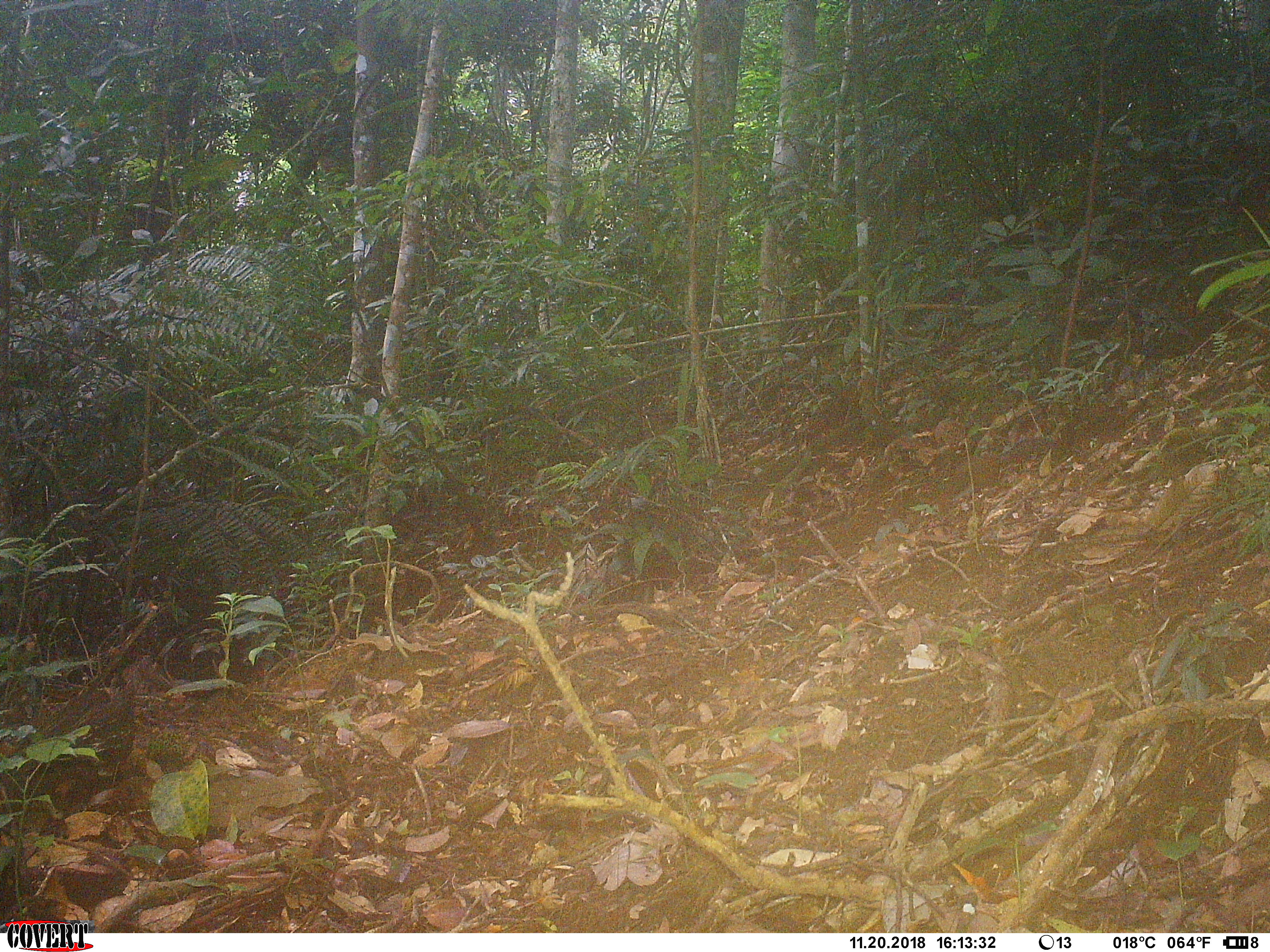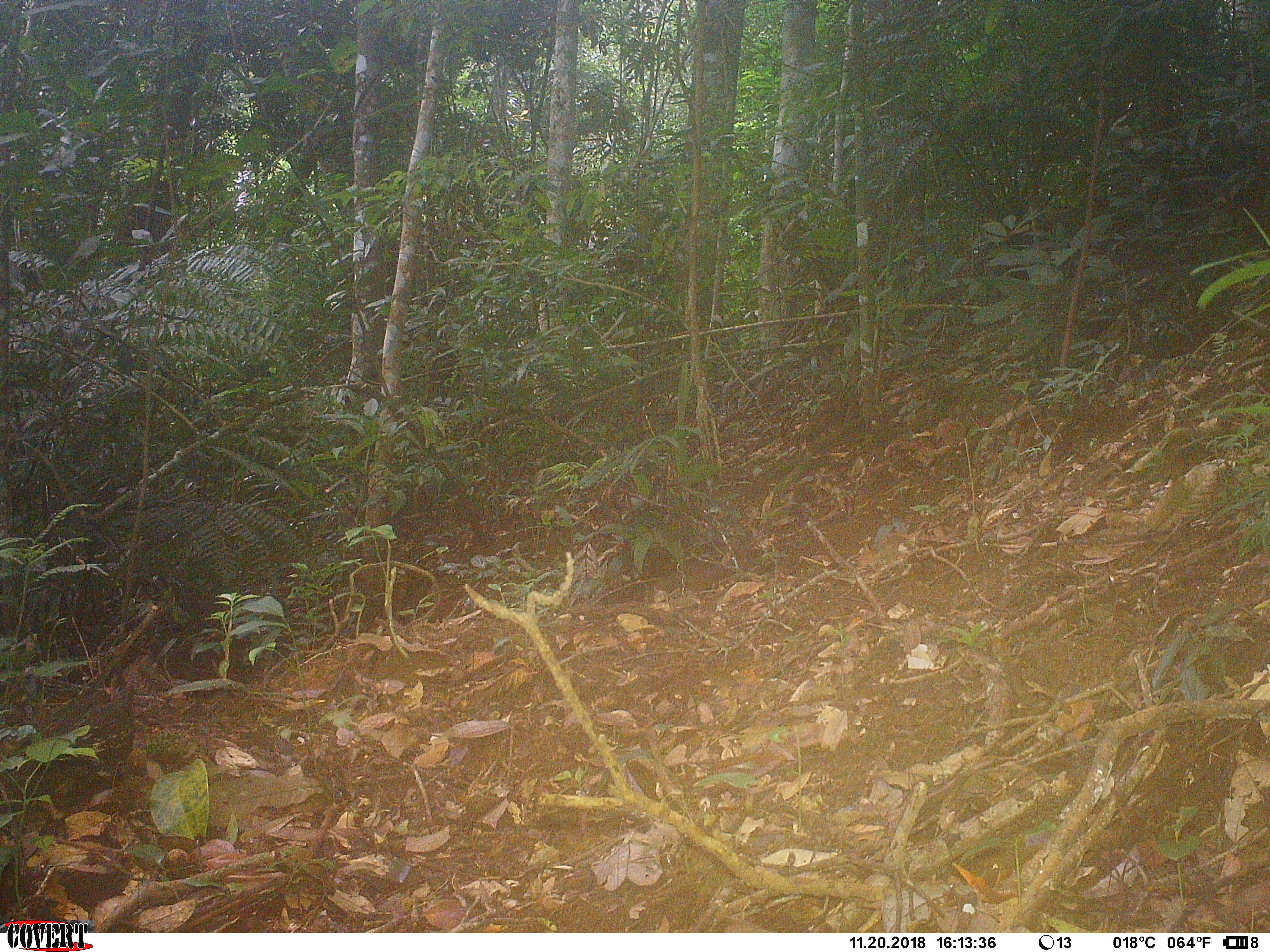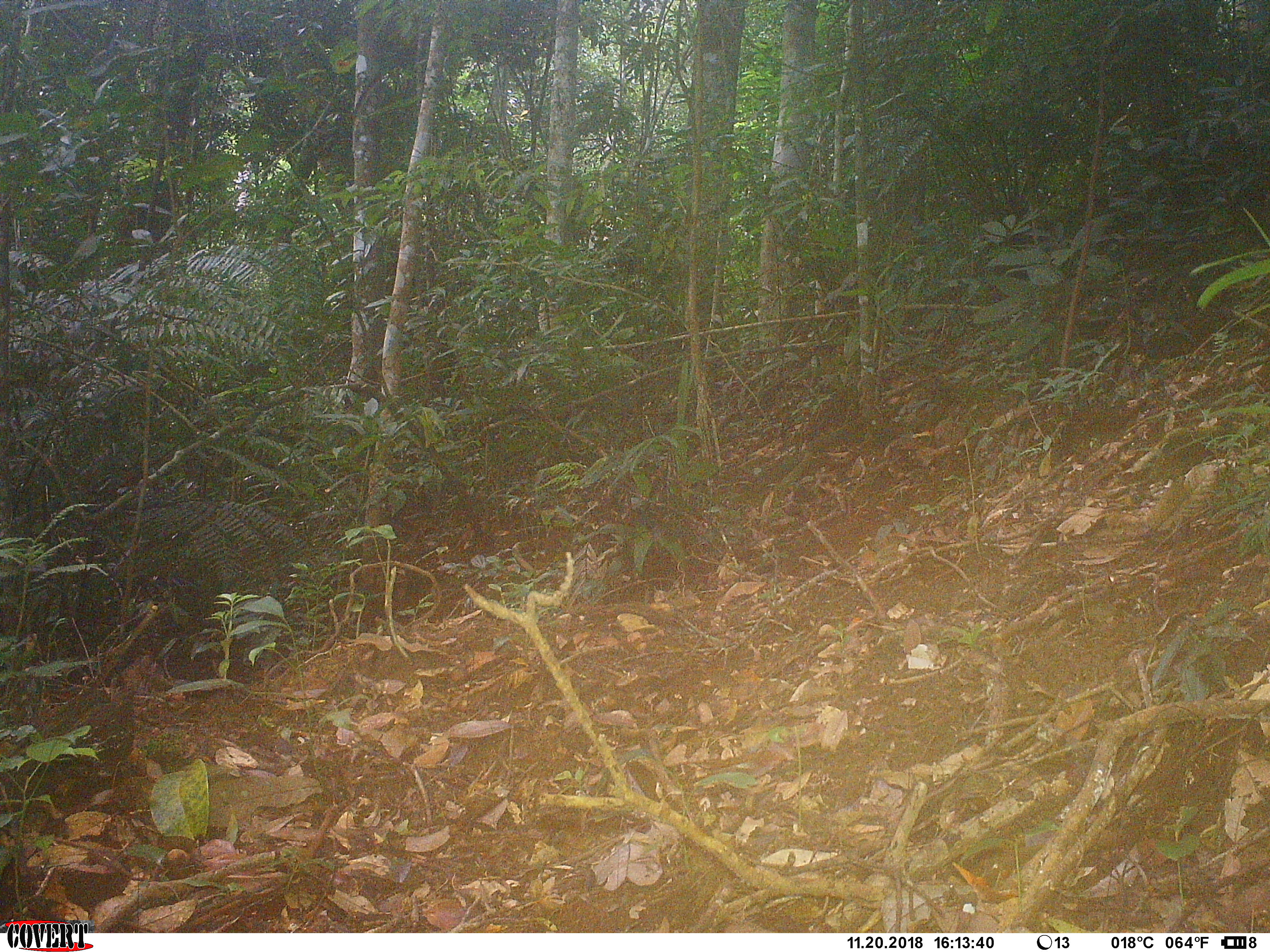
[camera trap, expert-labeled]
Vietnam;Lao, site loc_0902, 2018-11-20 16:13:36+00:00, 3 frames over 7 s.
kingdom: Animalia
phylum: Chordata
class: Mammalia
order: Rodentia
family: Sciuridae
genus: Dremomys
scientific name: Dremomys rufigenis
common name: red-cheeked squirrel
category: red cheeked squirrel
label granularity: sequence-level